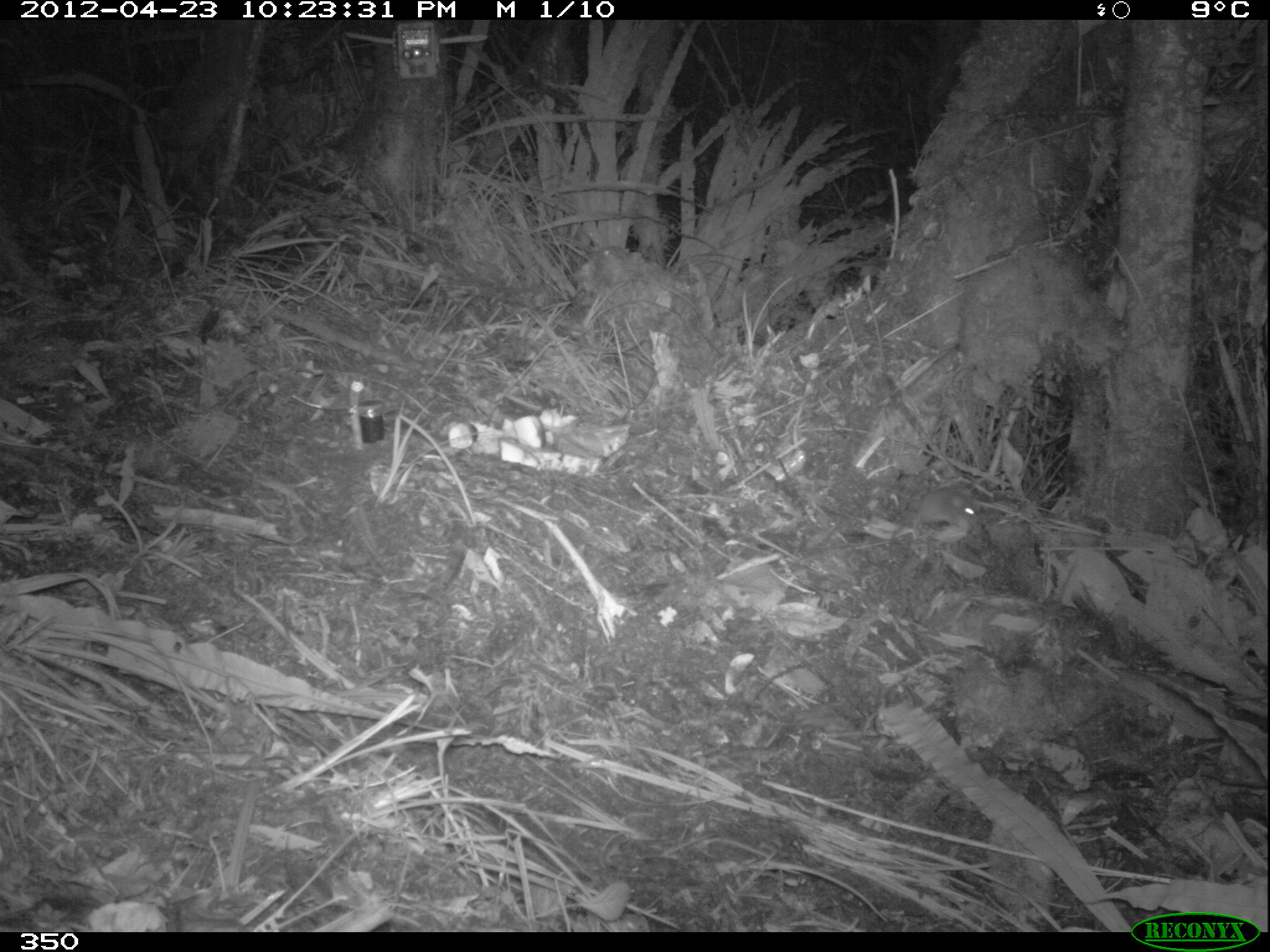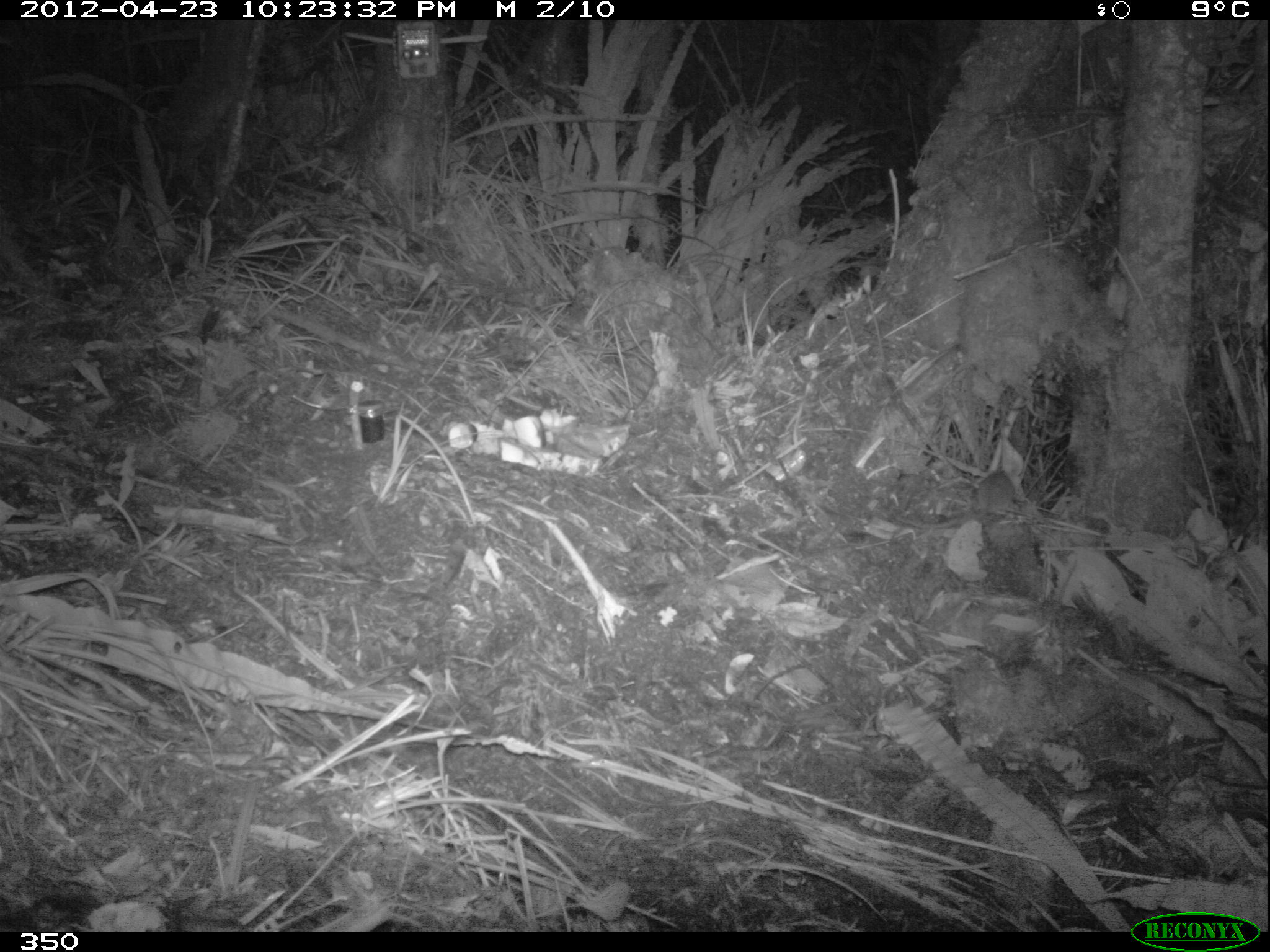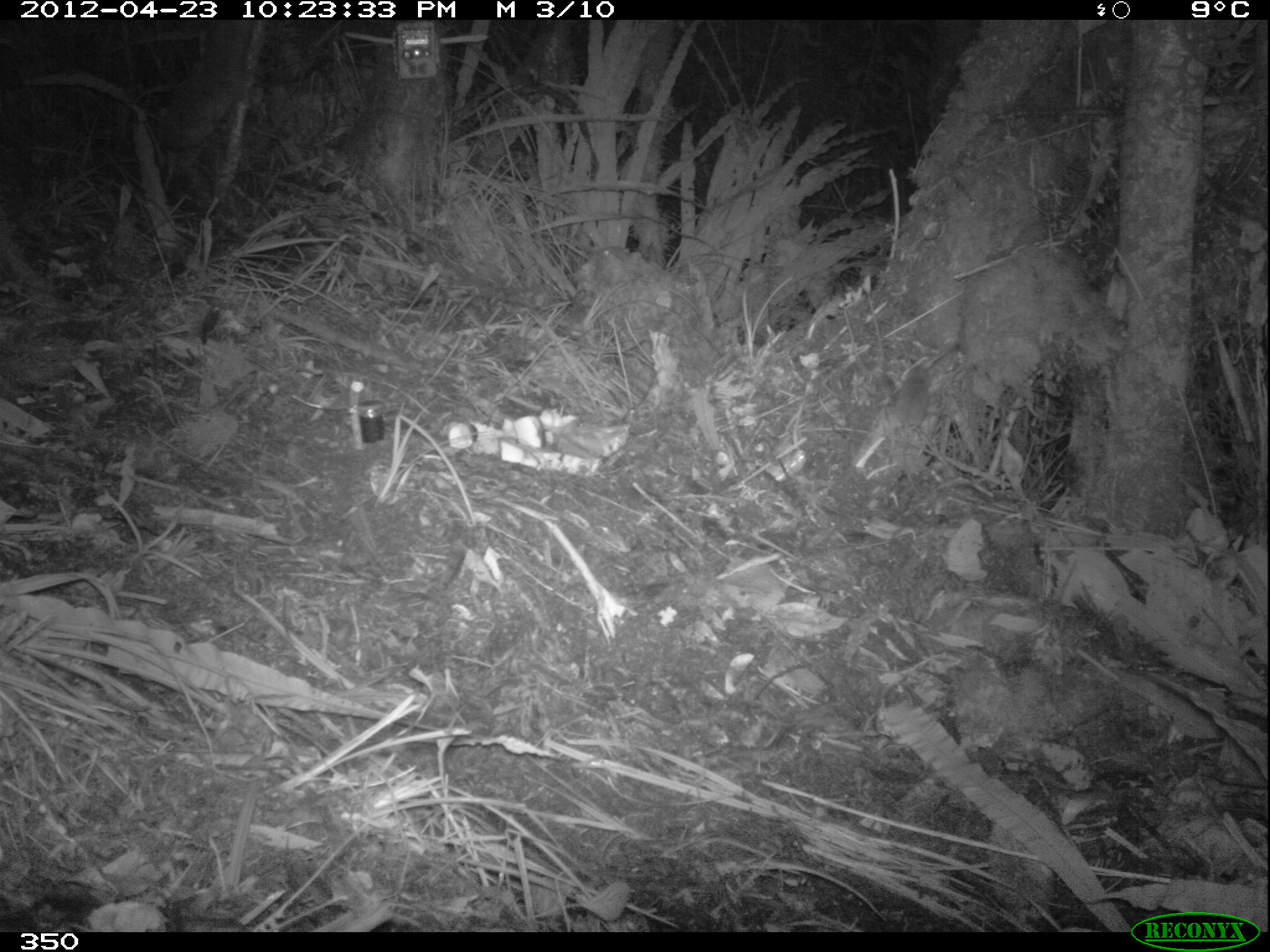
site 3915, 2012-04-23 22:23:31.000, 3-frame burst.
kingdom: Animalia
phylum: Chordata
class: Mammalia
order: Rodentia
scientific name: Rodentia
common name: rodents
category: unknown rodent